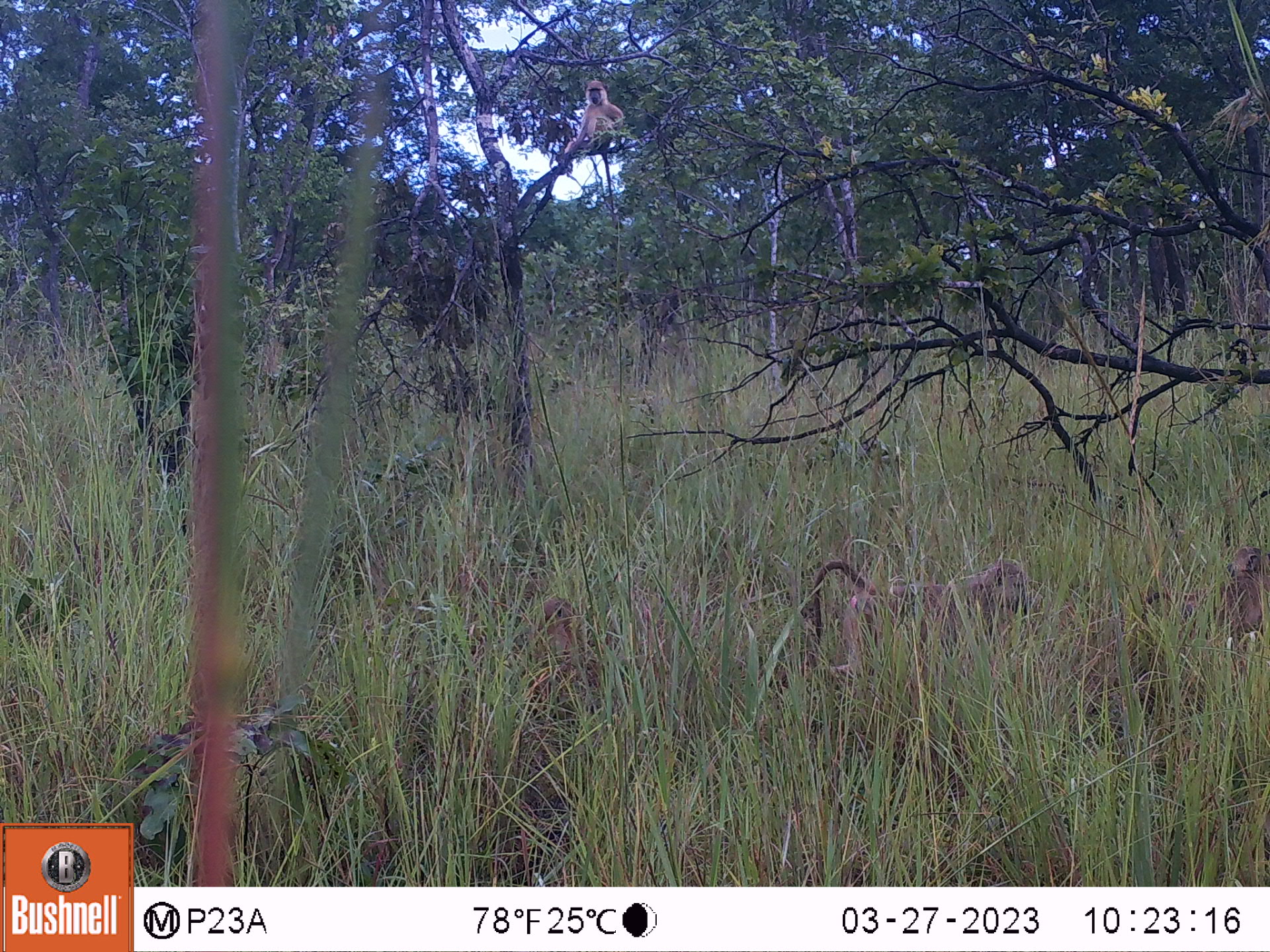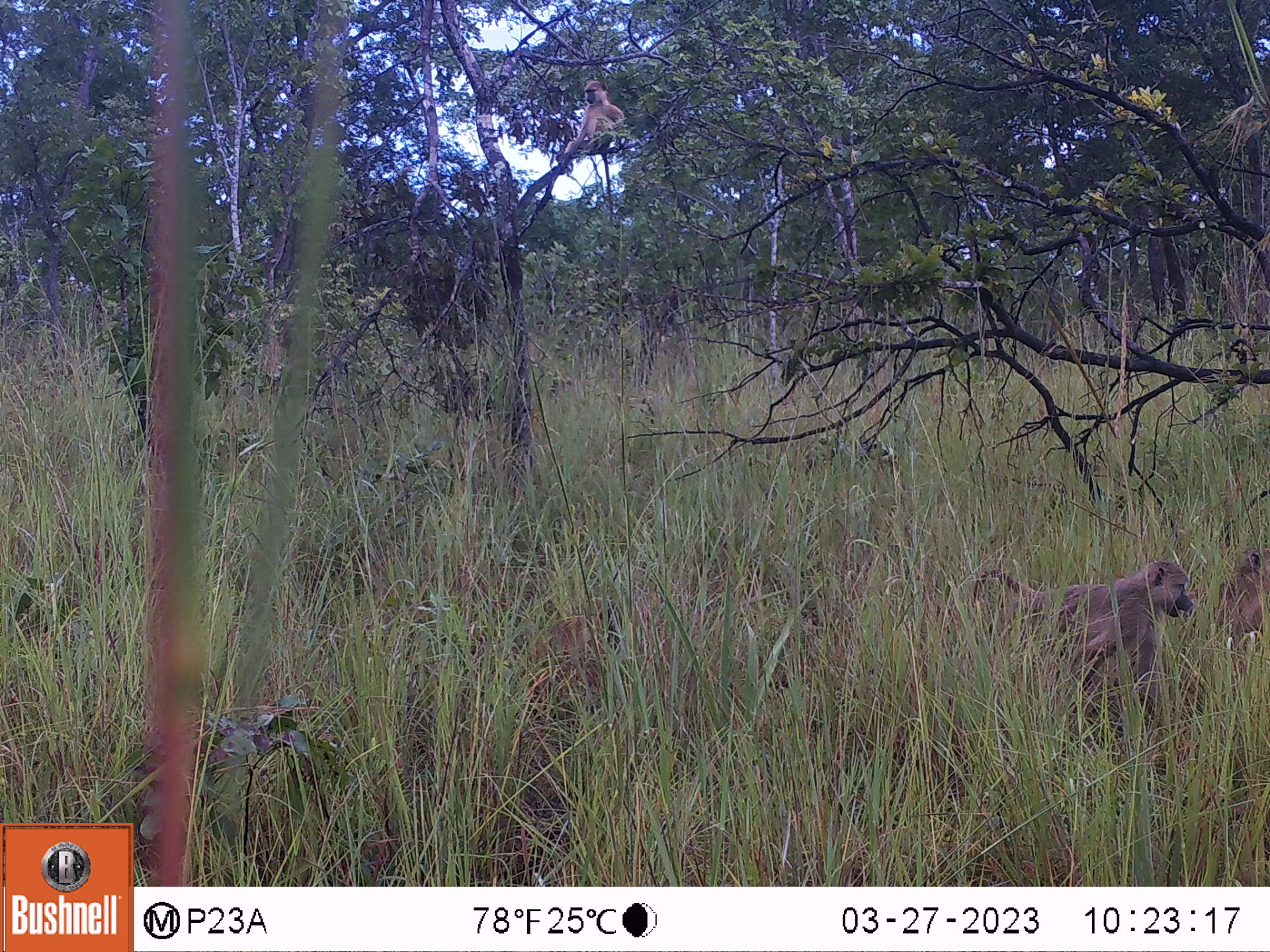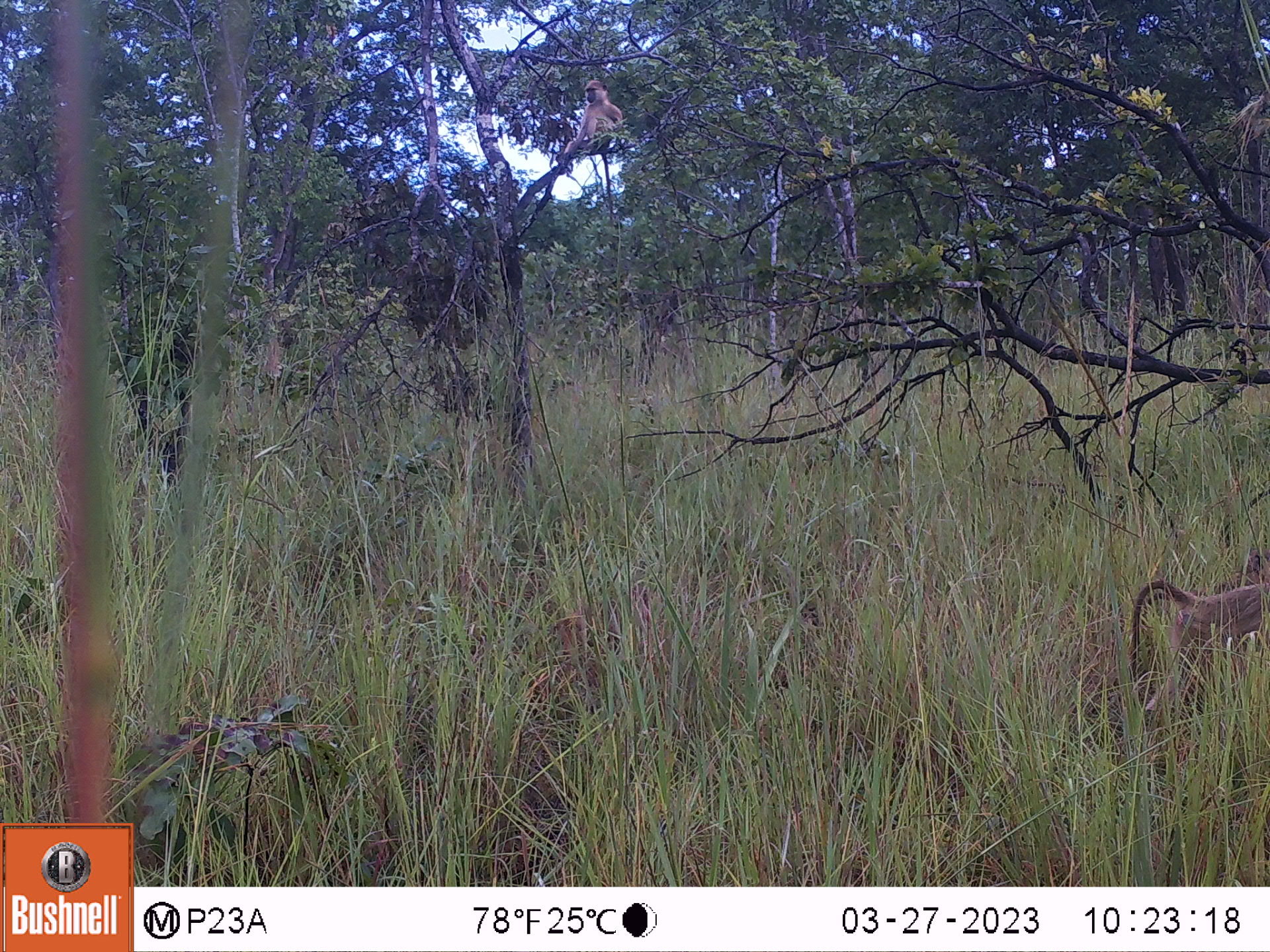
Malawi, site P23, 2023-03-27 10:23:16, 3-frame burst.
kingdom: Animalia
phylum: Chordata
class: Mammalia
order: Primates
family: Cercopithecidae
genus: Papio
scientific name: Papio cynocephalus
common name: yellow baboon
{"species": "yellow baboon (Papio cynocephalus)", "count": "2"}